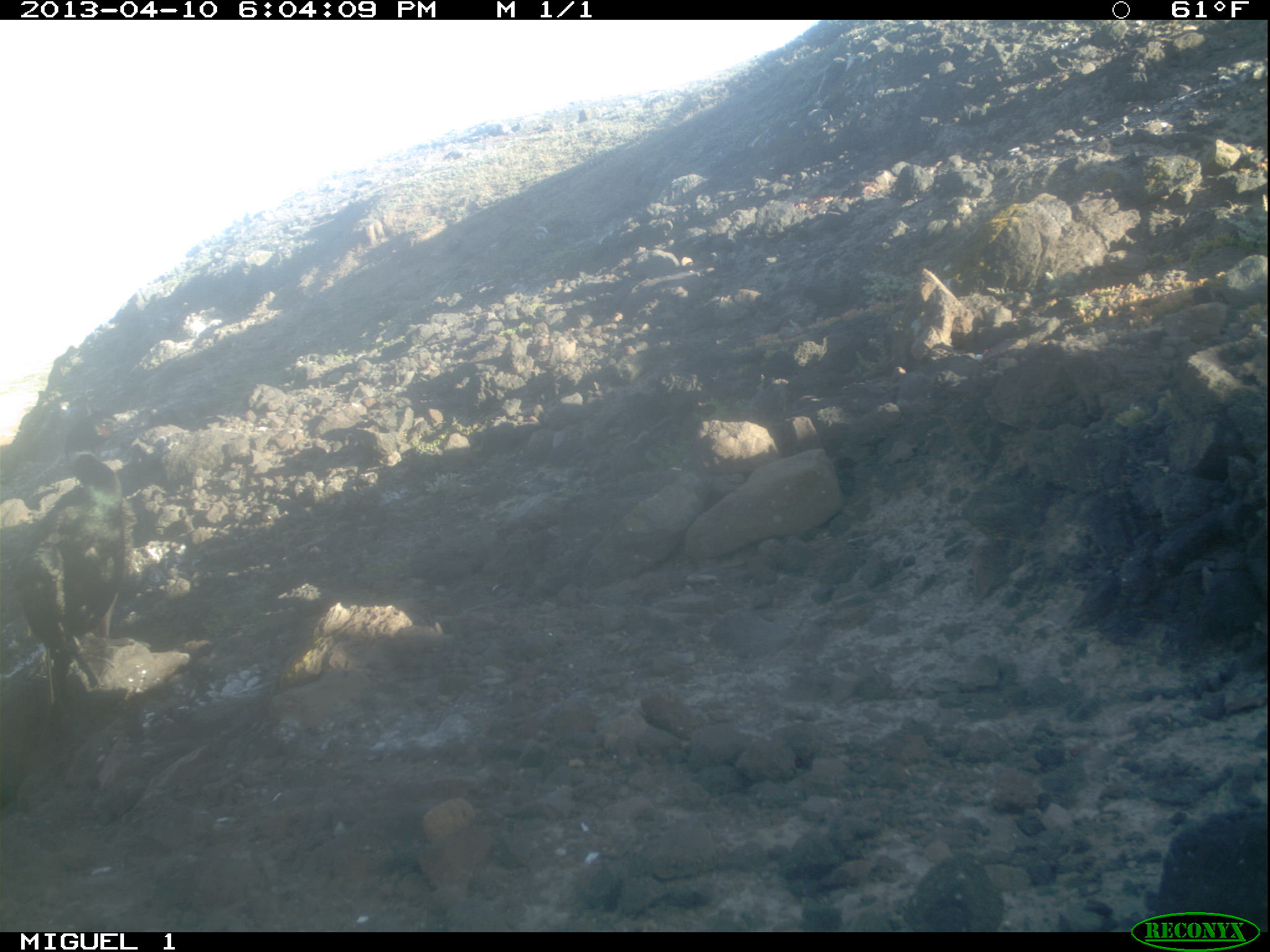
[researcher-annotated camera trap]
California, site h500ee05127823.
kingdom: Animalia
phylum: Chordata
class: Aves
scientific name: Aves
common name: bird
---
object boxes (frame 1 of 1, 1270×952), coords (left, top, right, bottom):
bird: (16, 411, 146, 705)